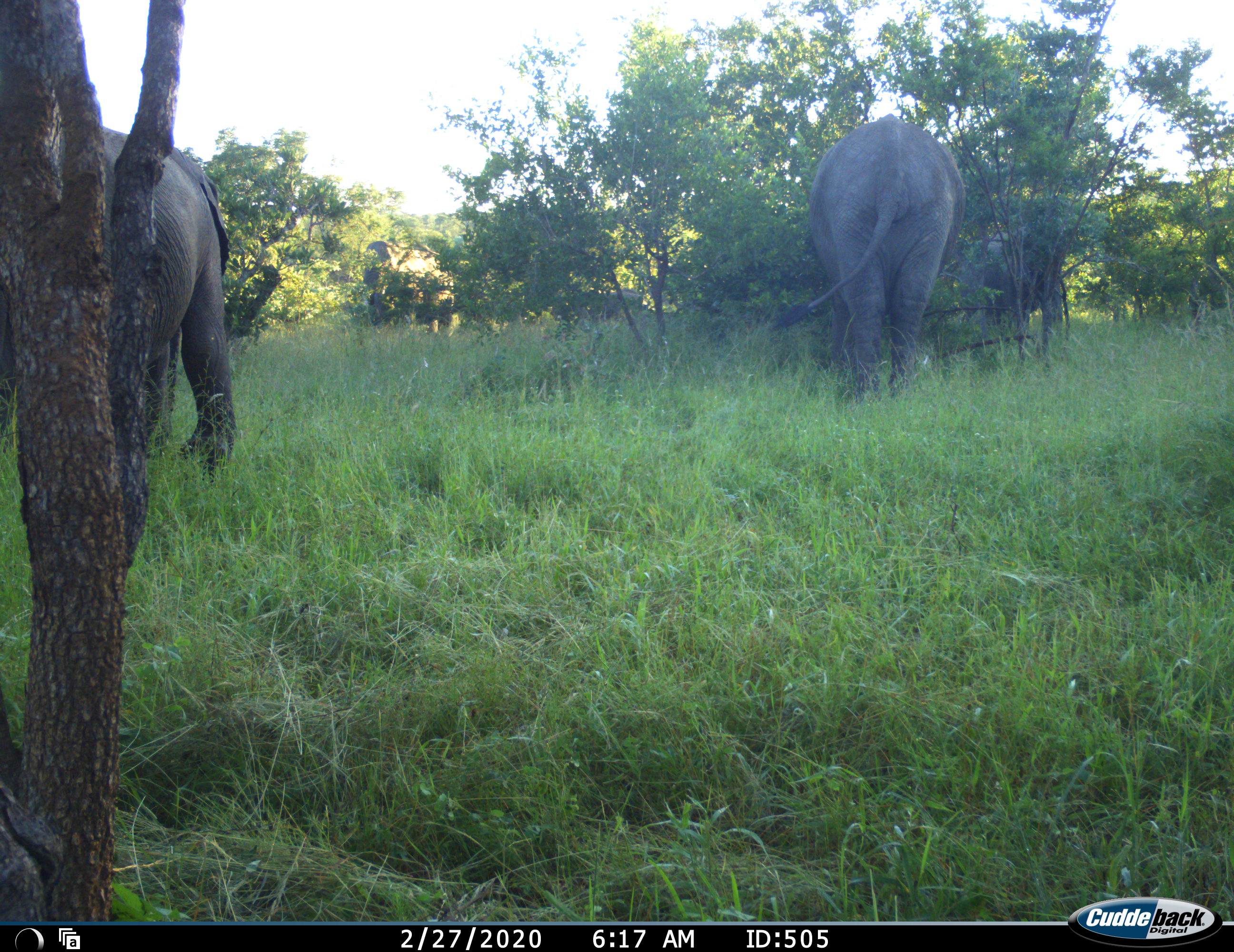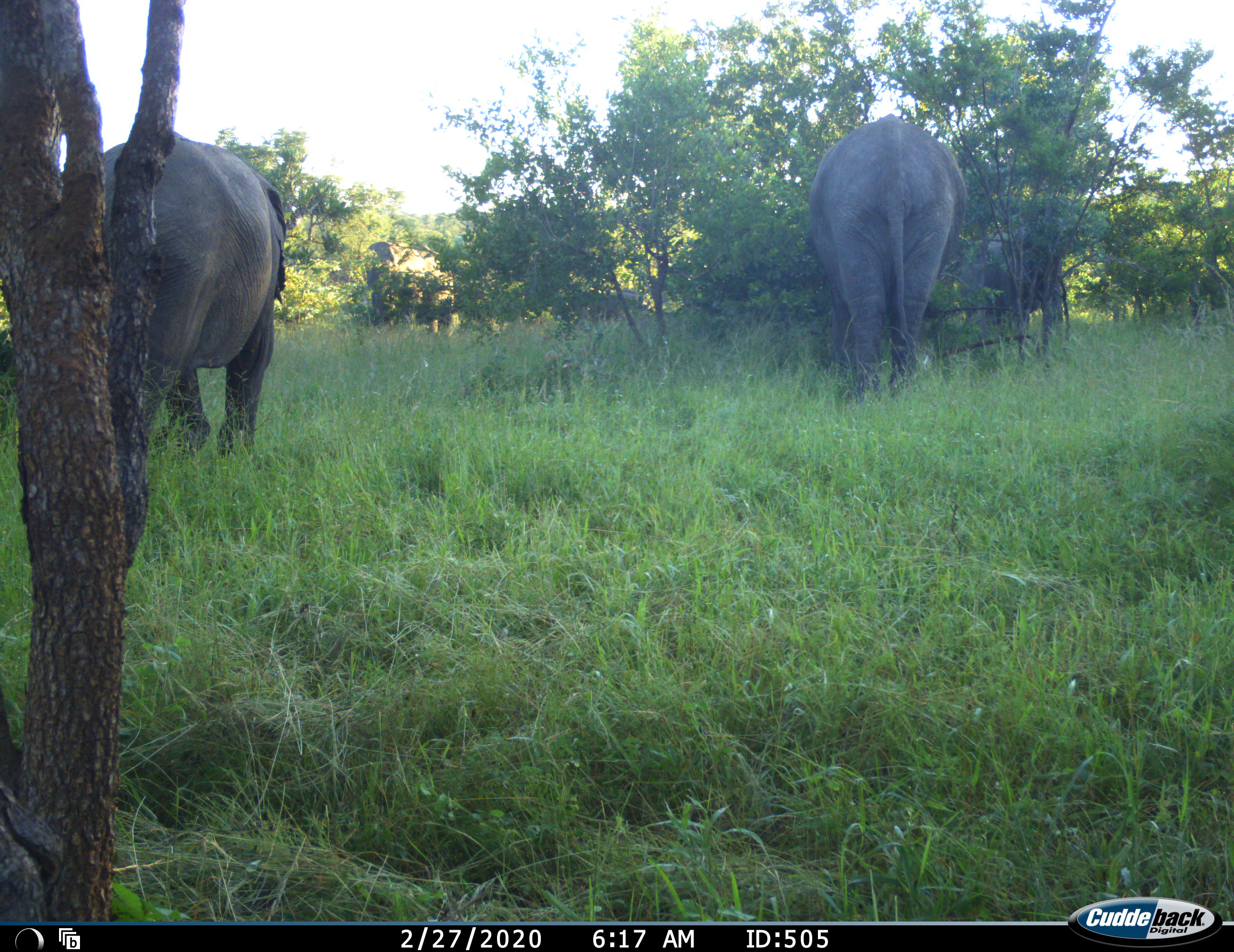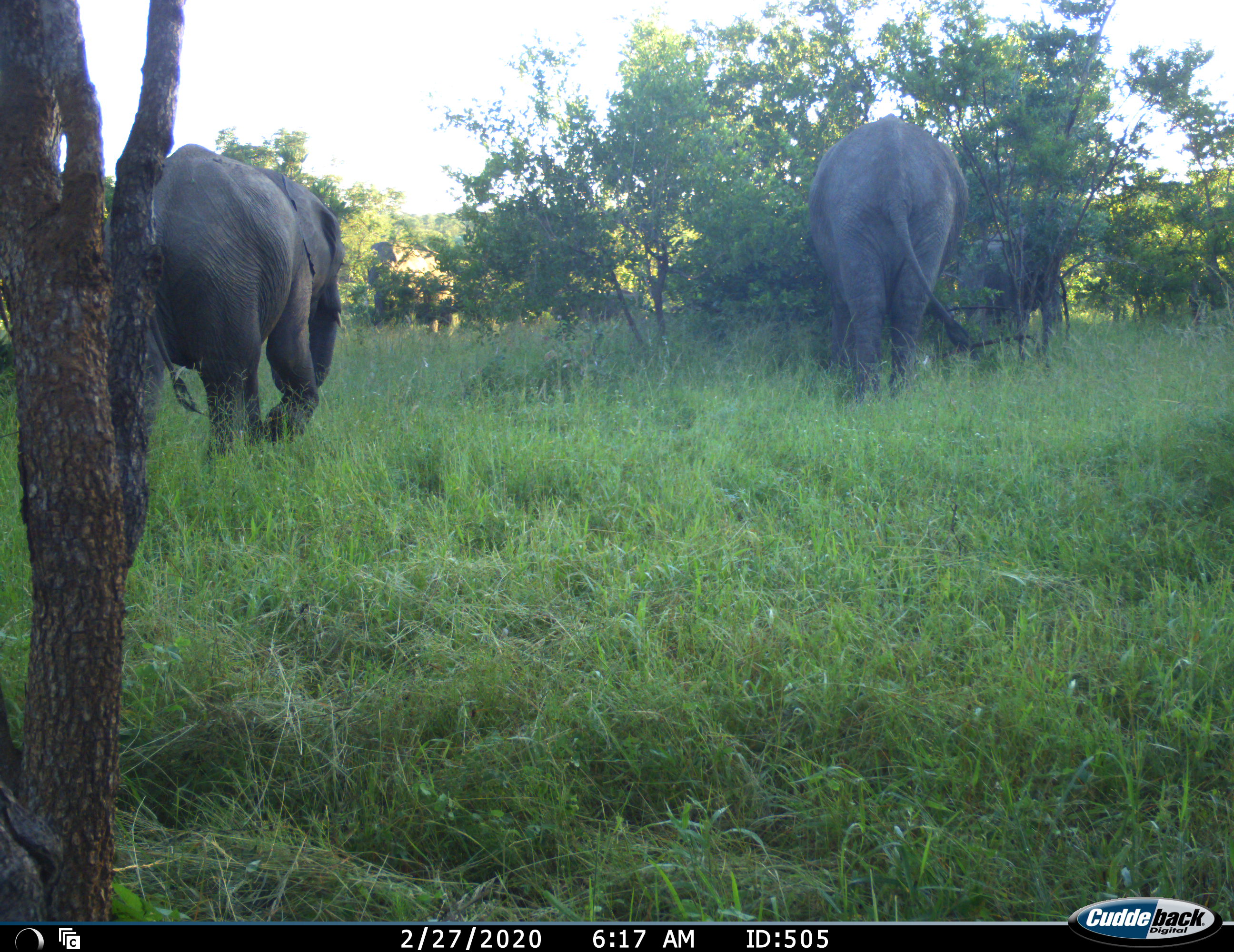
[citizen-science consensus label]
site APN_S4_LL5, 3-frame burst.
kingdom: Animalia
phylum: Chordata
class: Mammalia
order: Proboscidea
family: Elephantidae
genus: Loxodonta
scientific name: Loxodonta africana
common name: african bush elephant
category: elephant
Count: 4.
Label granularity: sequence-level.